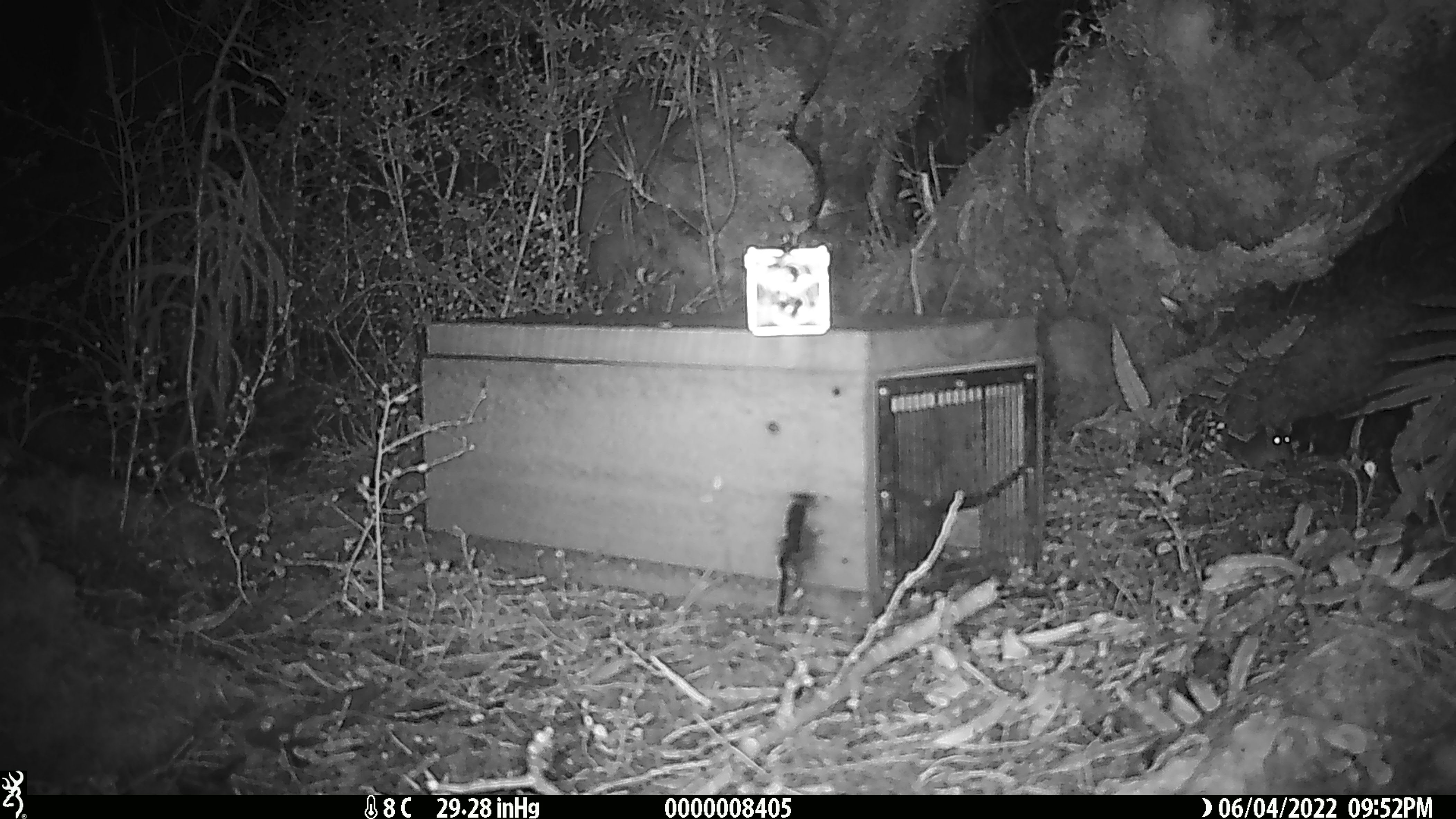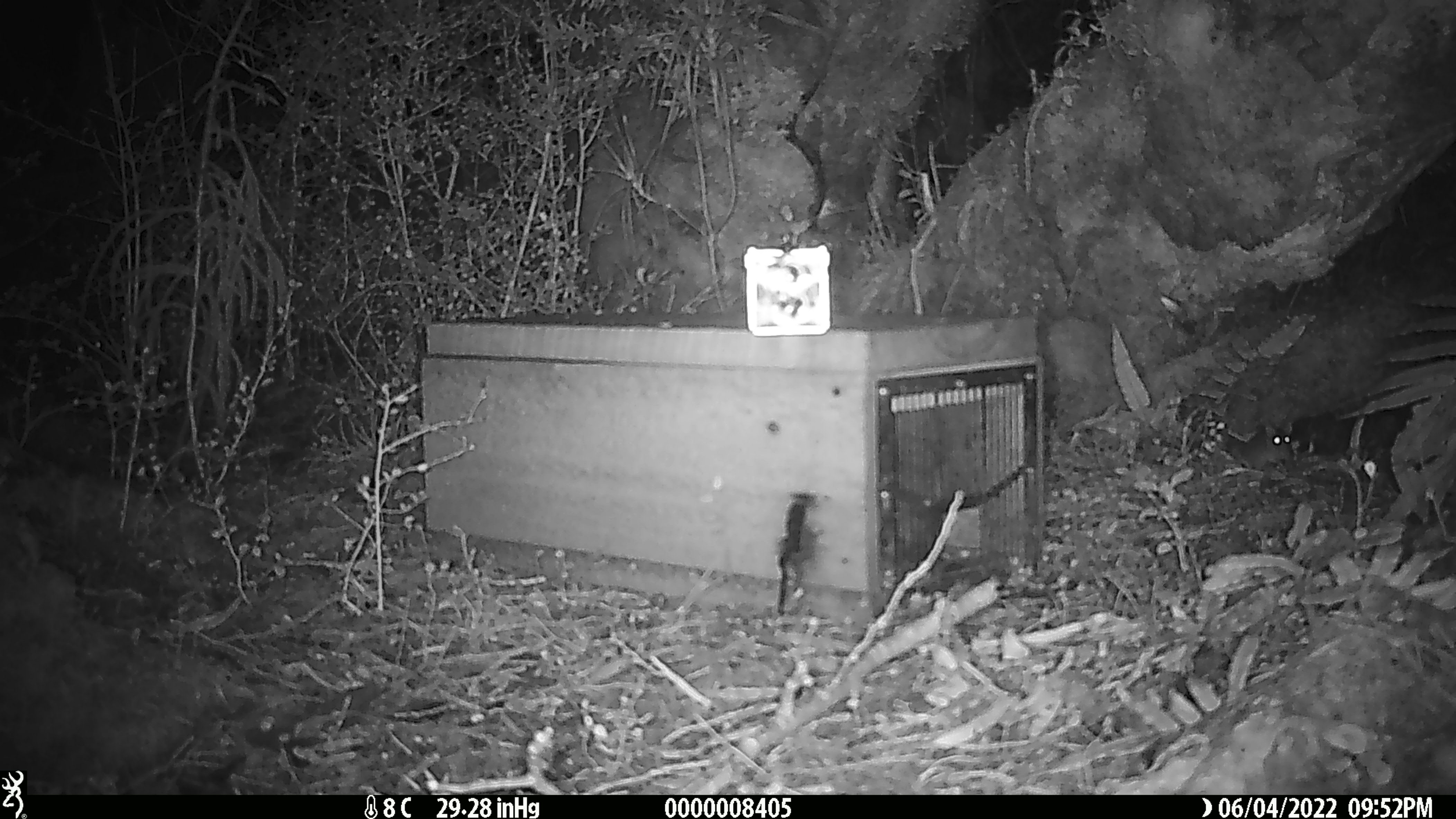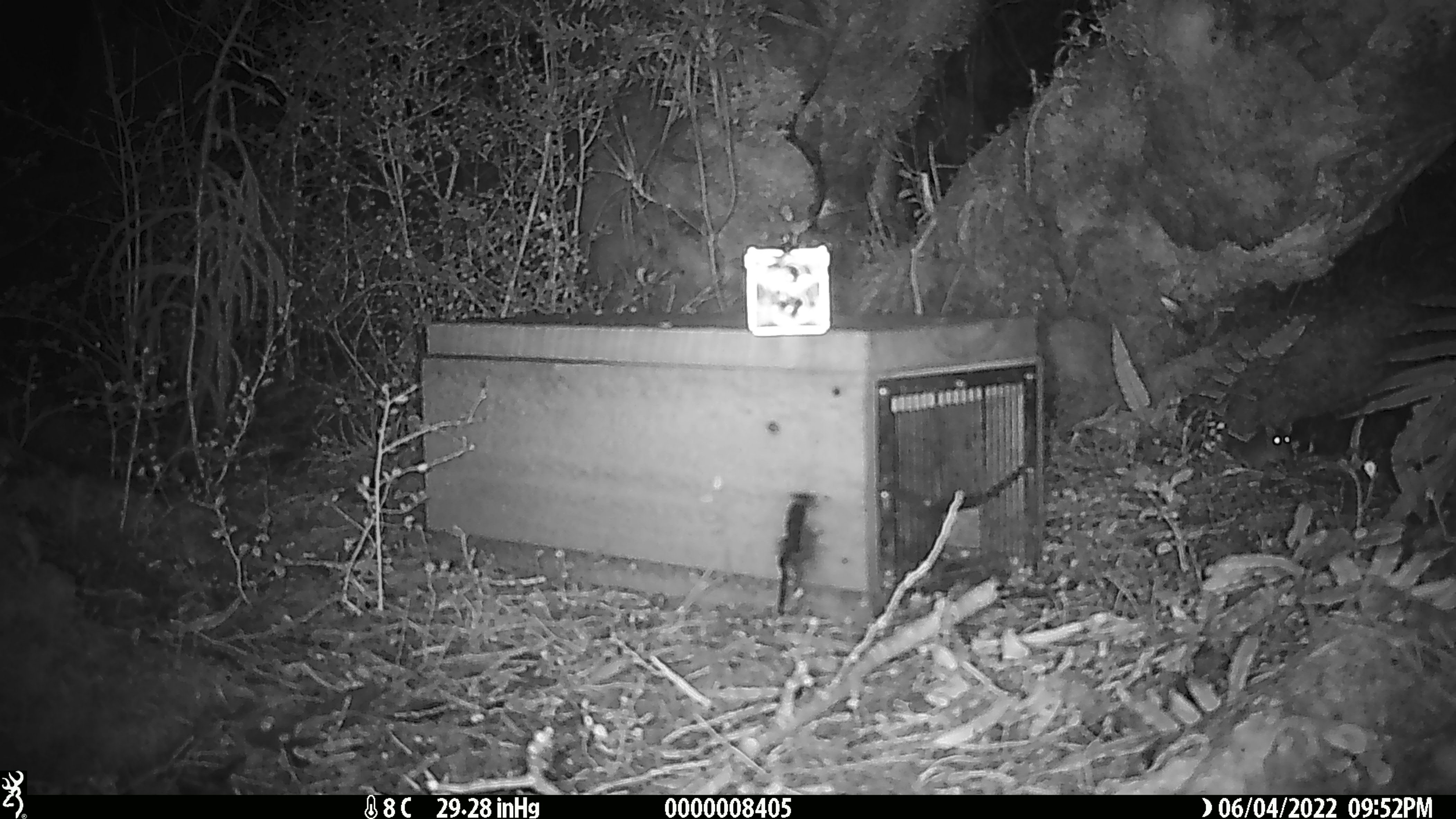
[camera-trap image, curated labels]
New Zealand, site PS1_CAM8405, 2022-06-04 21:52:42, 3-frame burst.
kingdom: Animalia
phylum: Chordata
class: Mammalia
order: Rodentia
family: Muridae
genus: Mus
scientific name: Mus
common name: mouse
Mouse (Mus).